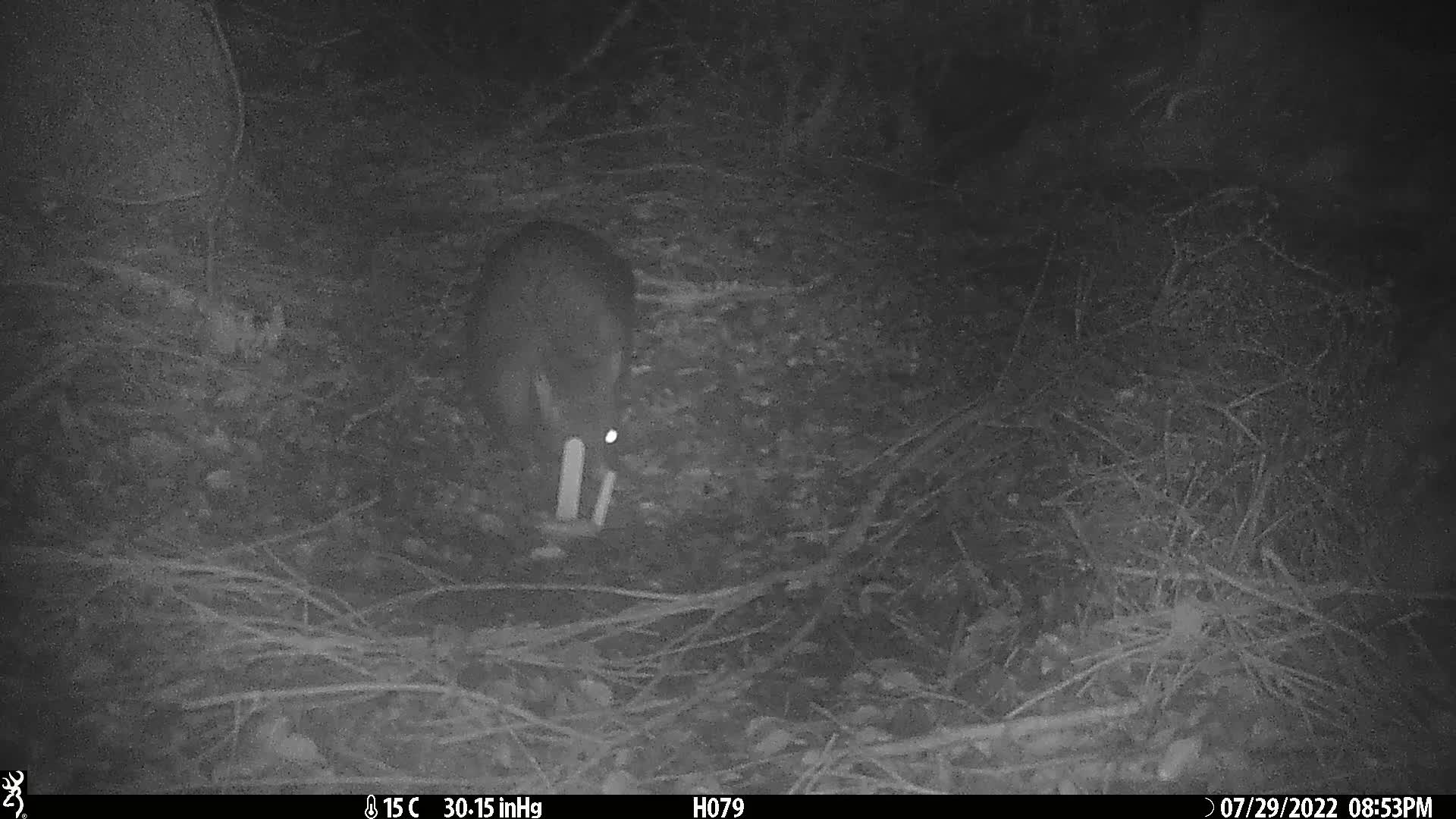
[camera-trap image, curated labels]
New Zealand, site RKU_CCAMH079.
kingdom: Animalia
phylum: Chordata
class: Mammalia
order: Diprotodontia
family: Phalangeridae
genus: Trichosurus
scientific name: Trichosurus vulpecula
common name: common brushtail possum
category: possum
Possum (common brushtail possum) (Trichosurus vulpecula).